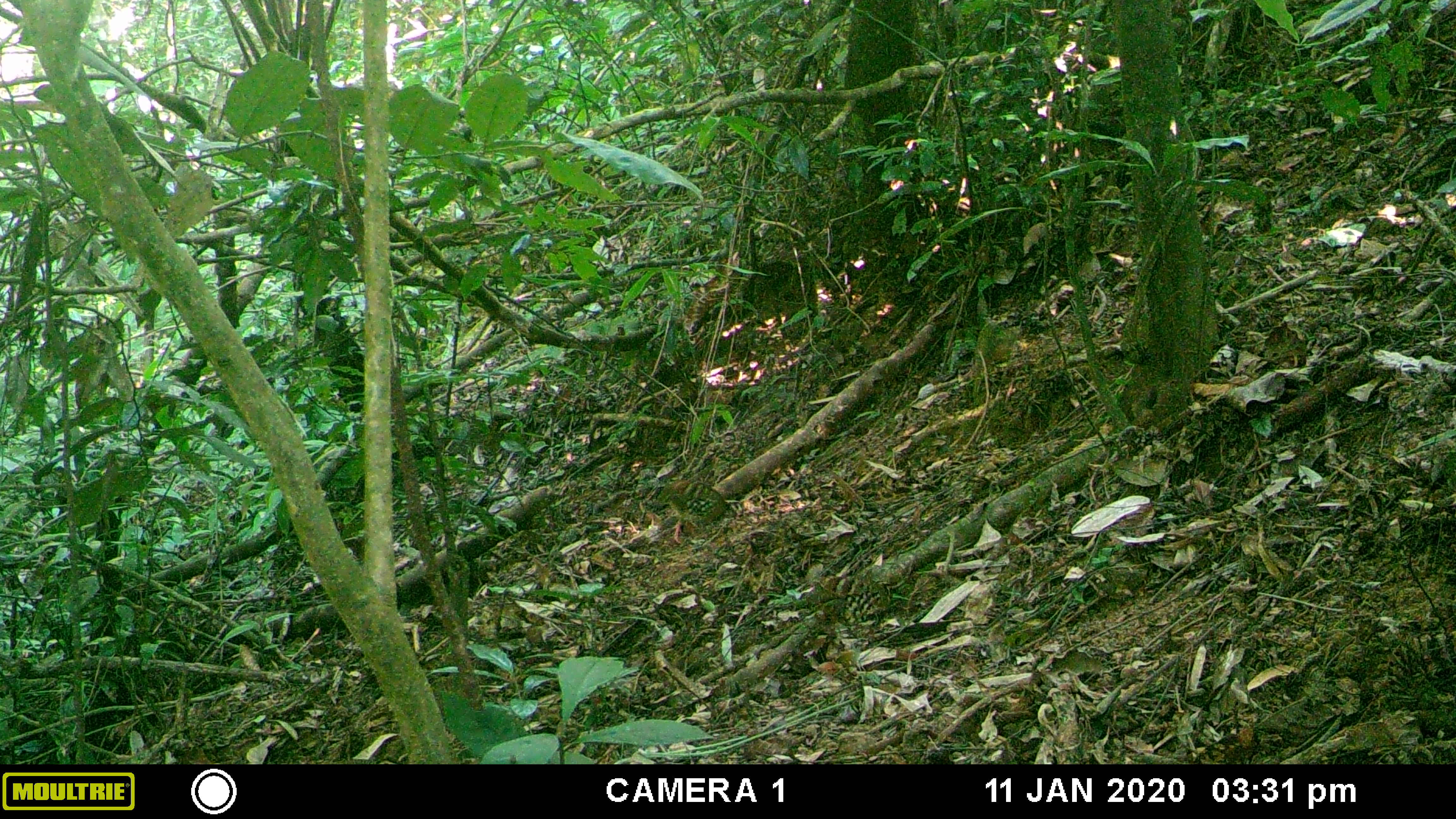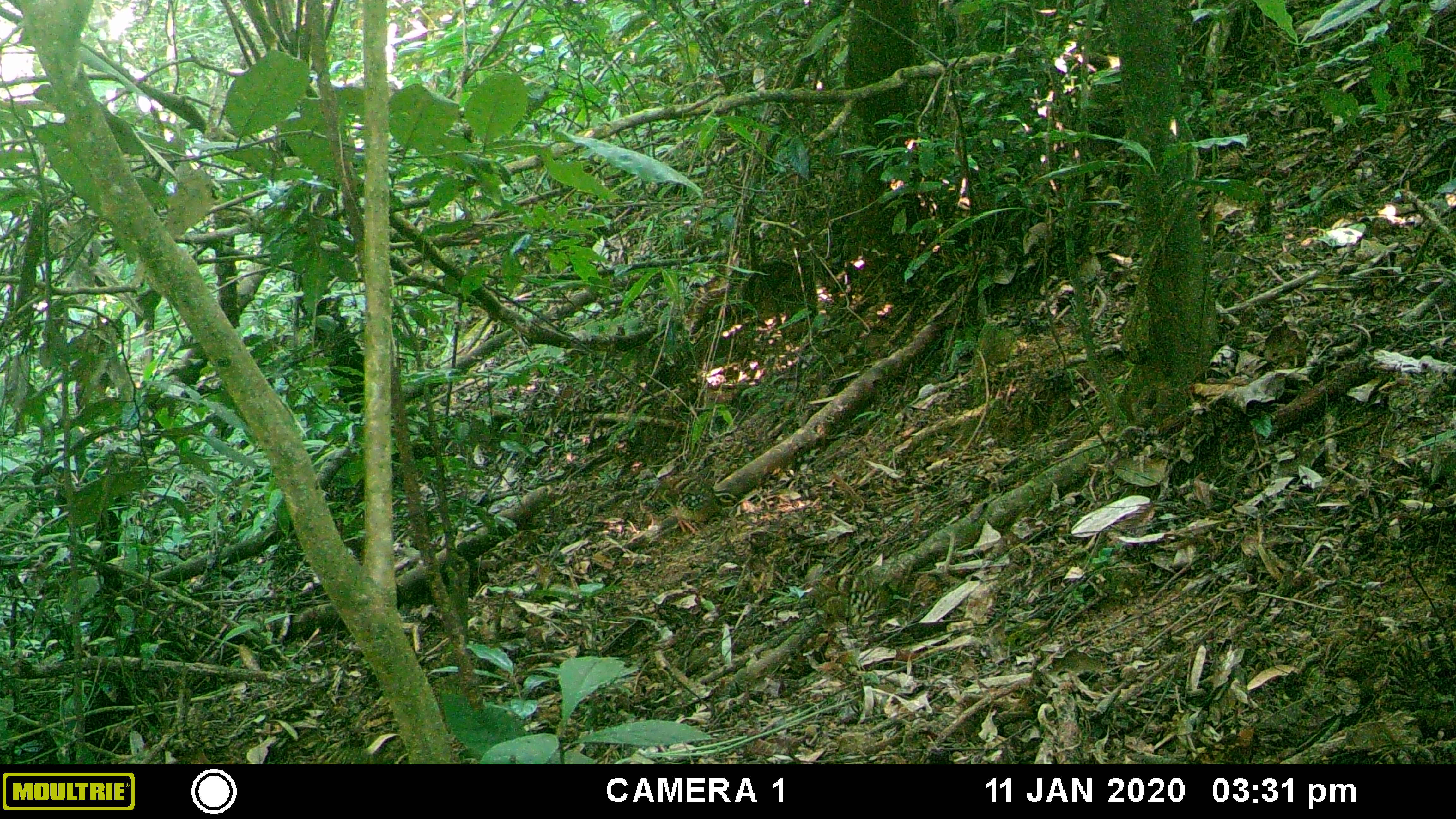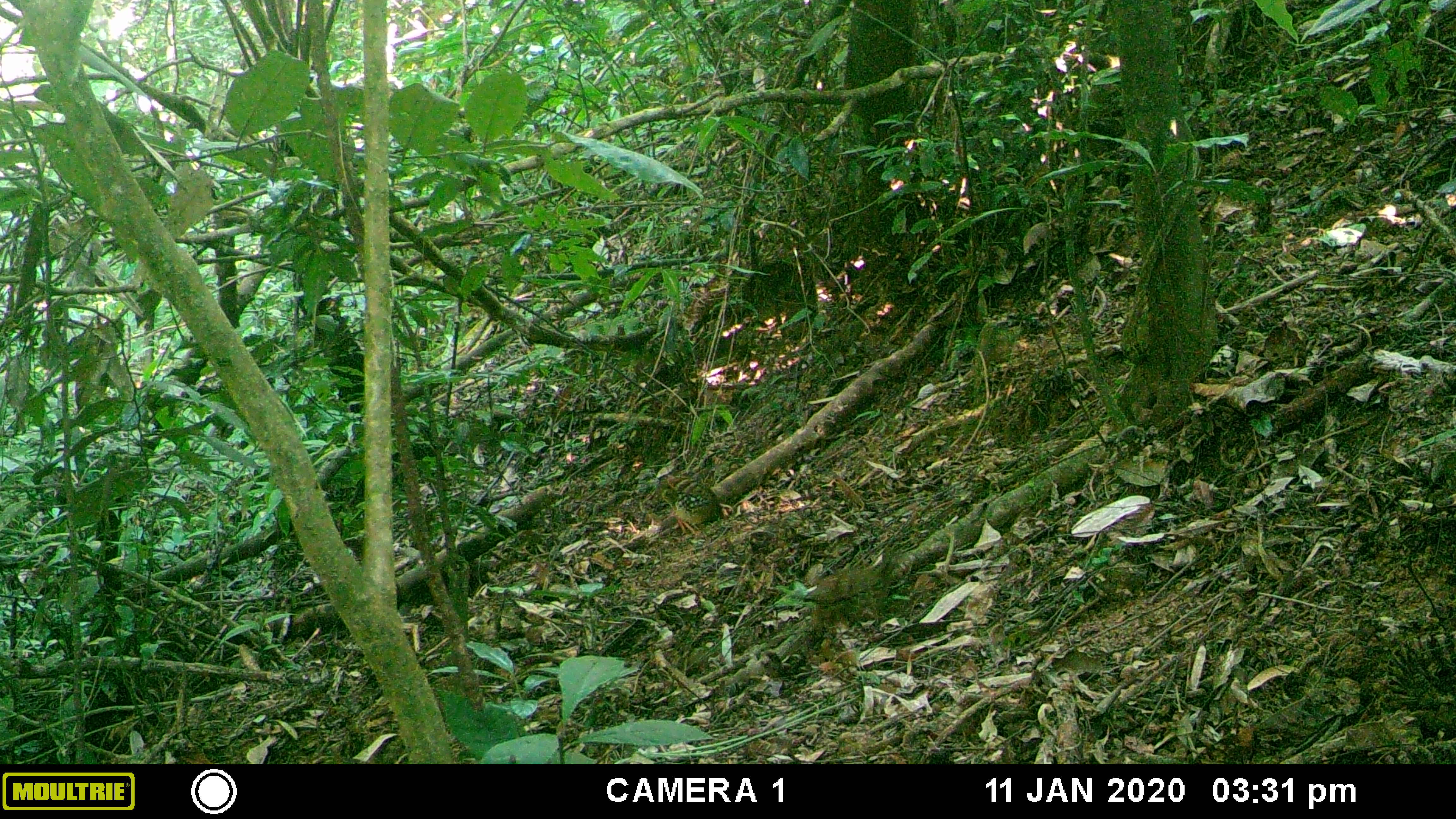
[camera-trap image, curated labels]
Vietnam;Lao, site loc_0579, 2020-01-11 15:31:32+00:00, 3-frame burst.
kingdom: Animalia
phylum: Chordata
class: Aves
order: Galliformes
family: Phasianidae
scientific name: Phasianidae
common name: partridge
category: unidentified partridge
Unidentified partridge (partridge) (Phasianidae). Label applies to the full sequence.